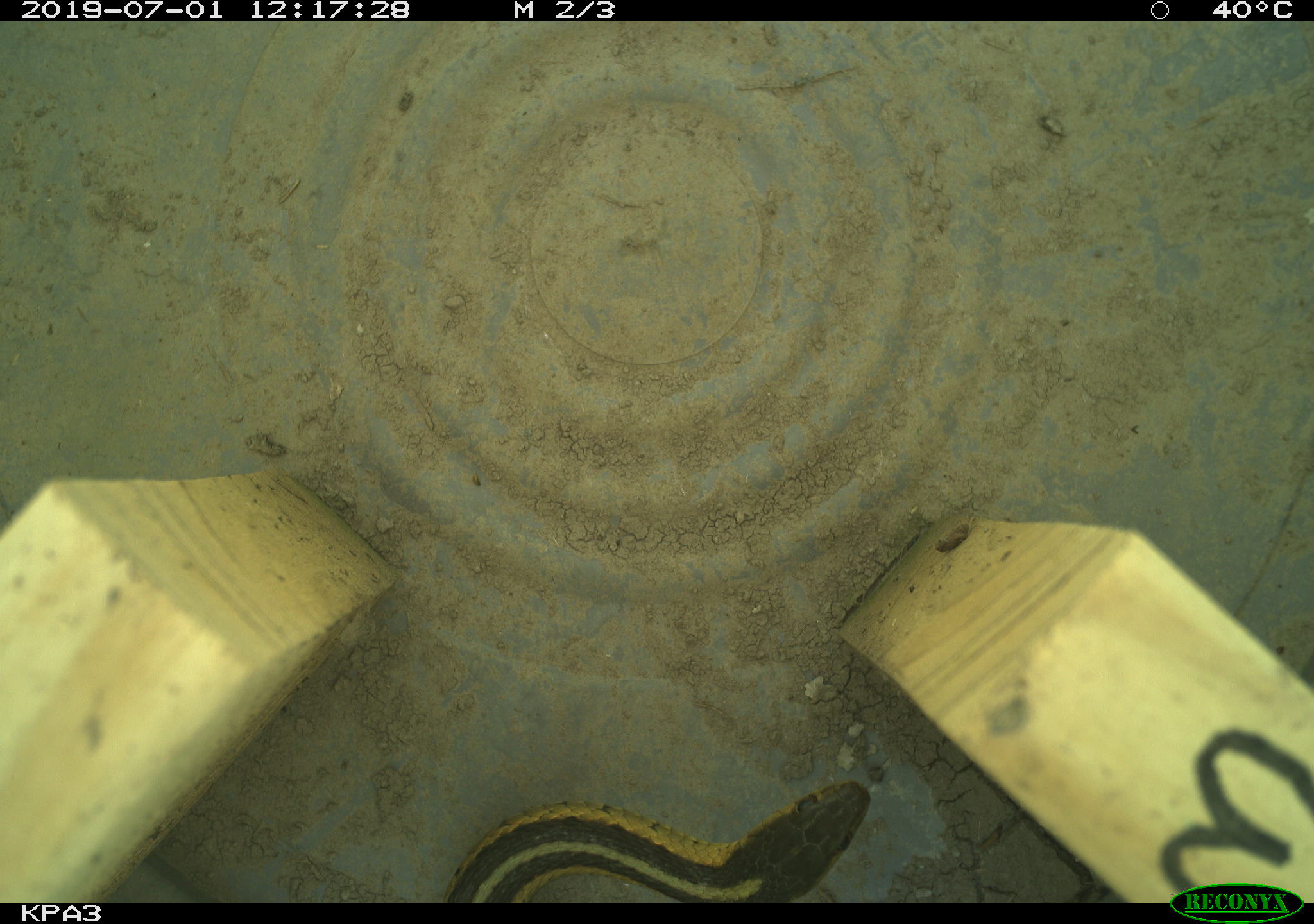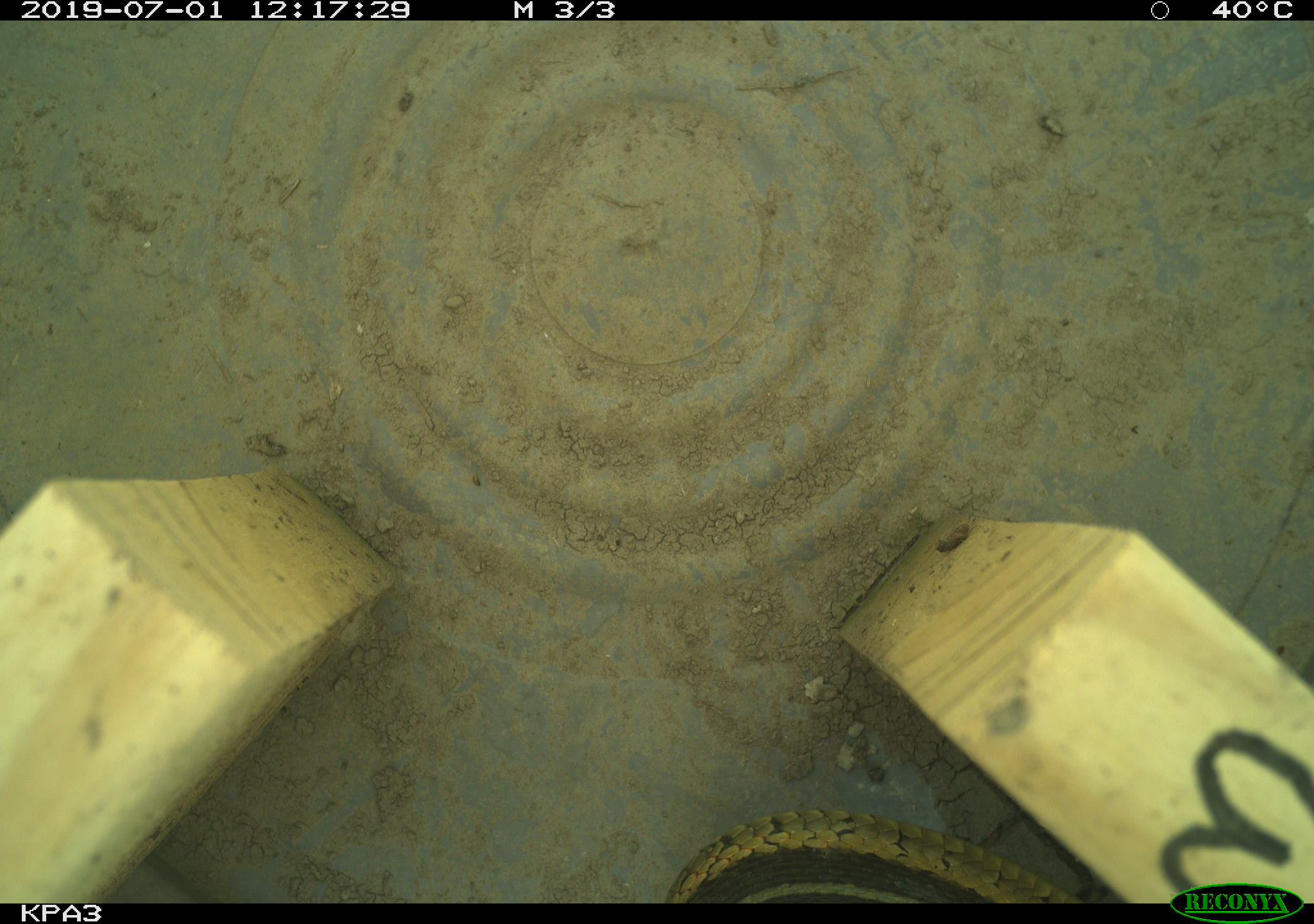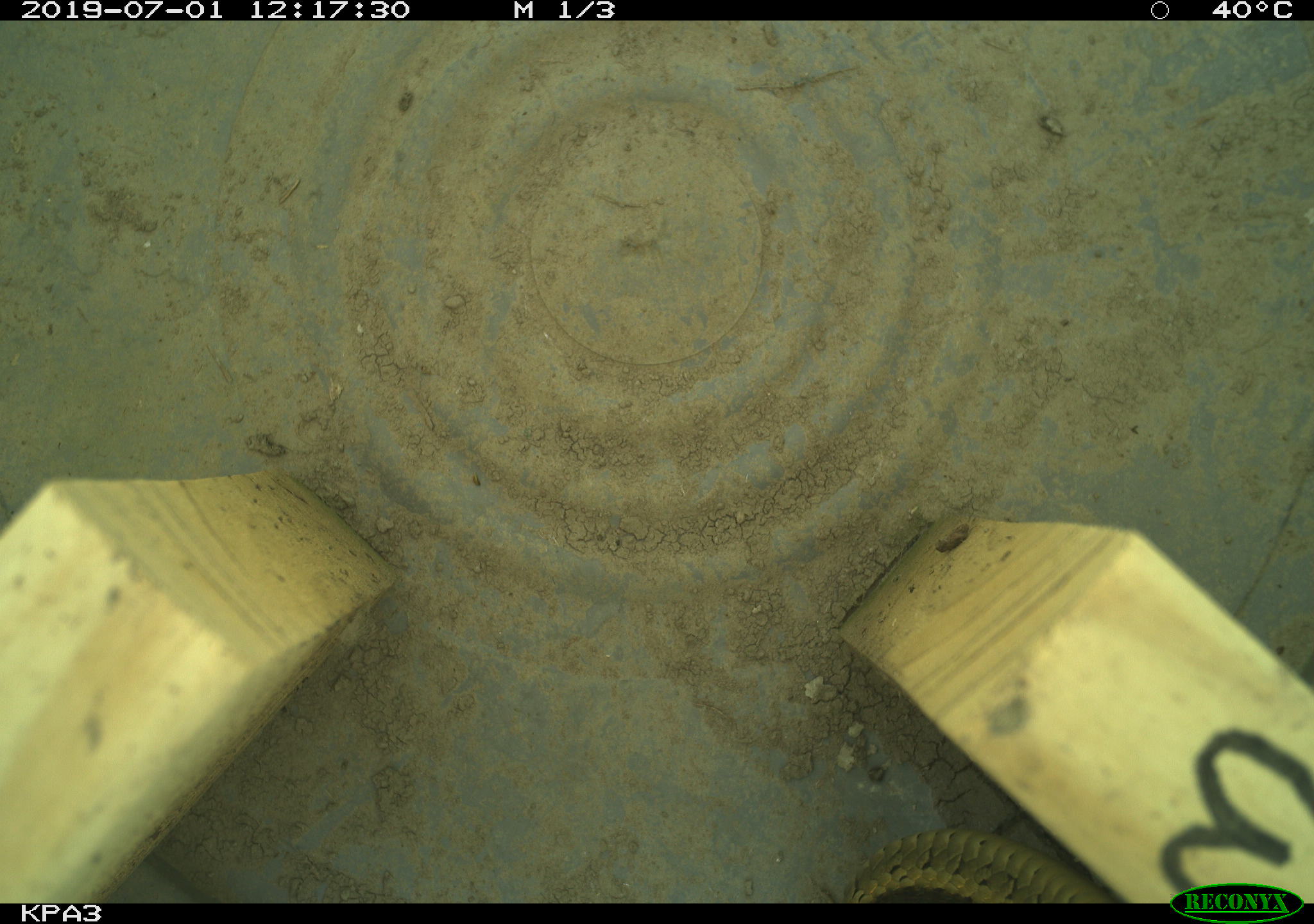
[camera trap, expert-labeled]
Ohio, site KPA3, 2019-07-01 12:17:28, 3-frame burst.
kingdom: Animalia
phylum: Chordata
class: Reptilia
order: Squamata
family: Colubridae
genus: Thamnophis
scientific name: Thamnophis sirtalis sirtalis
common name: eastern gartersnake